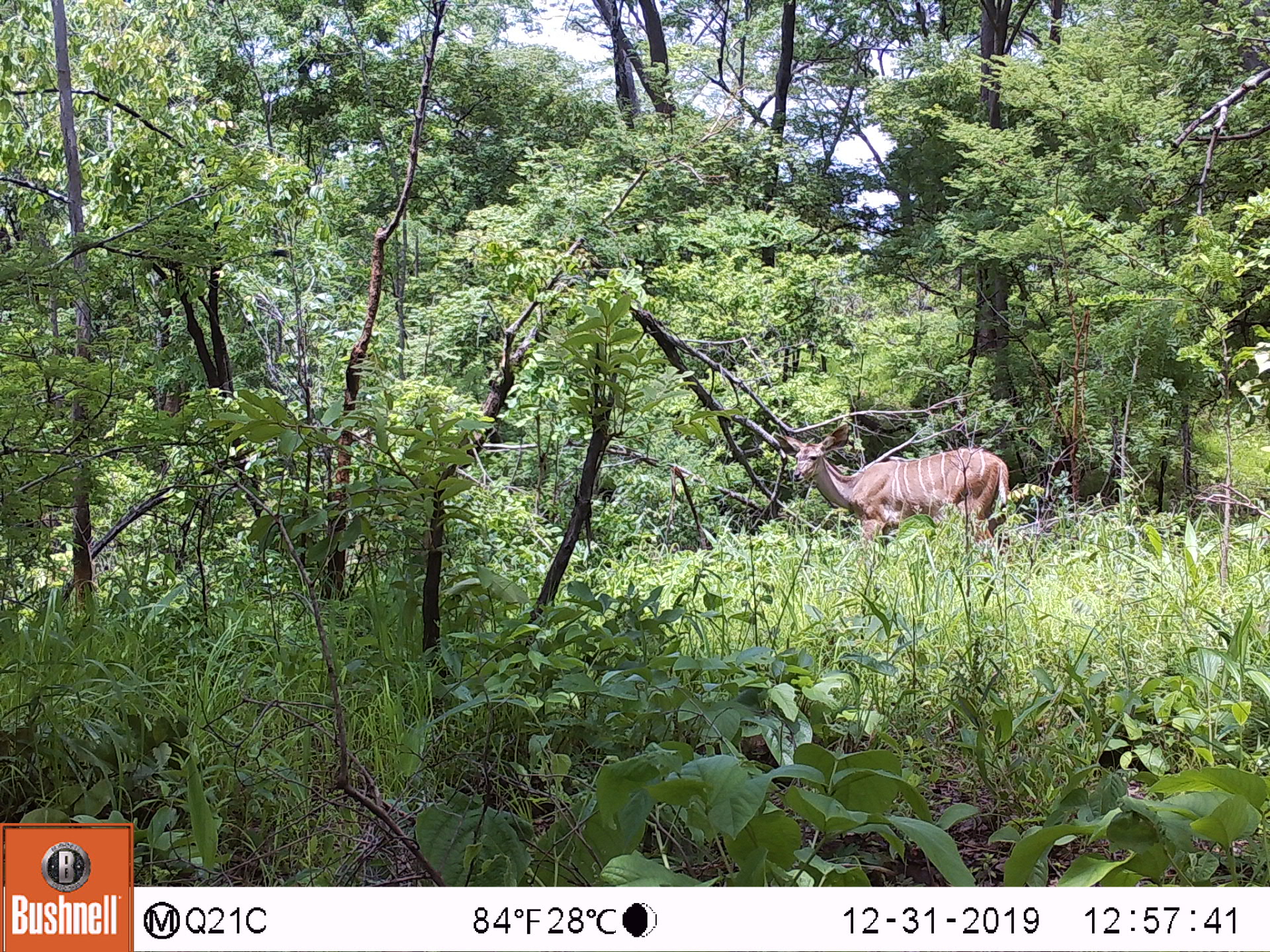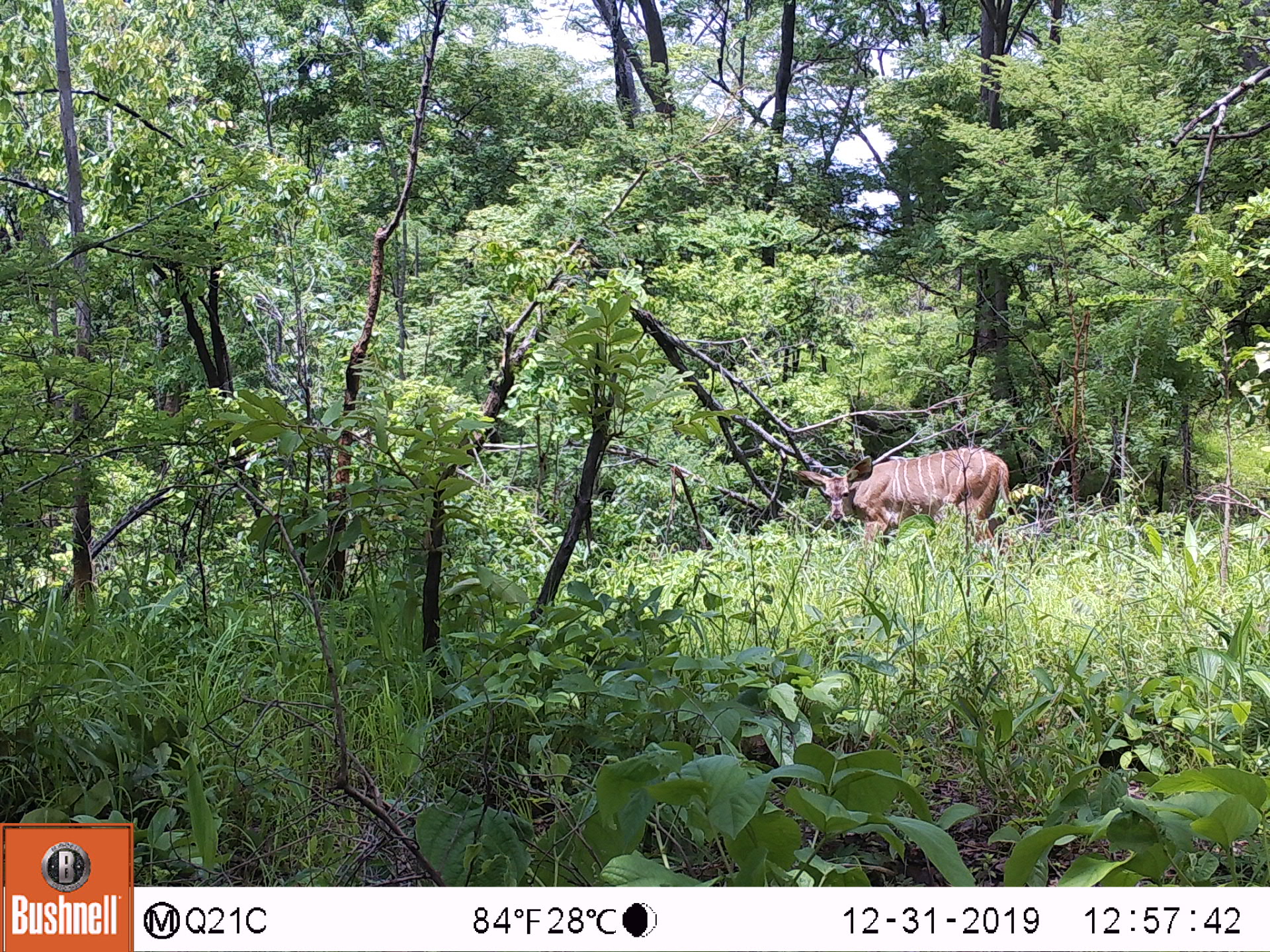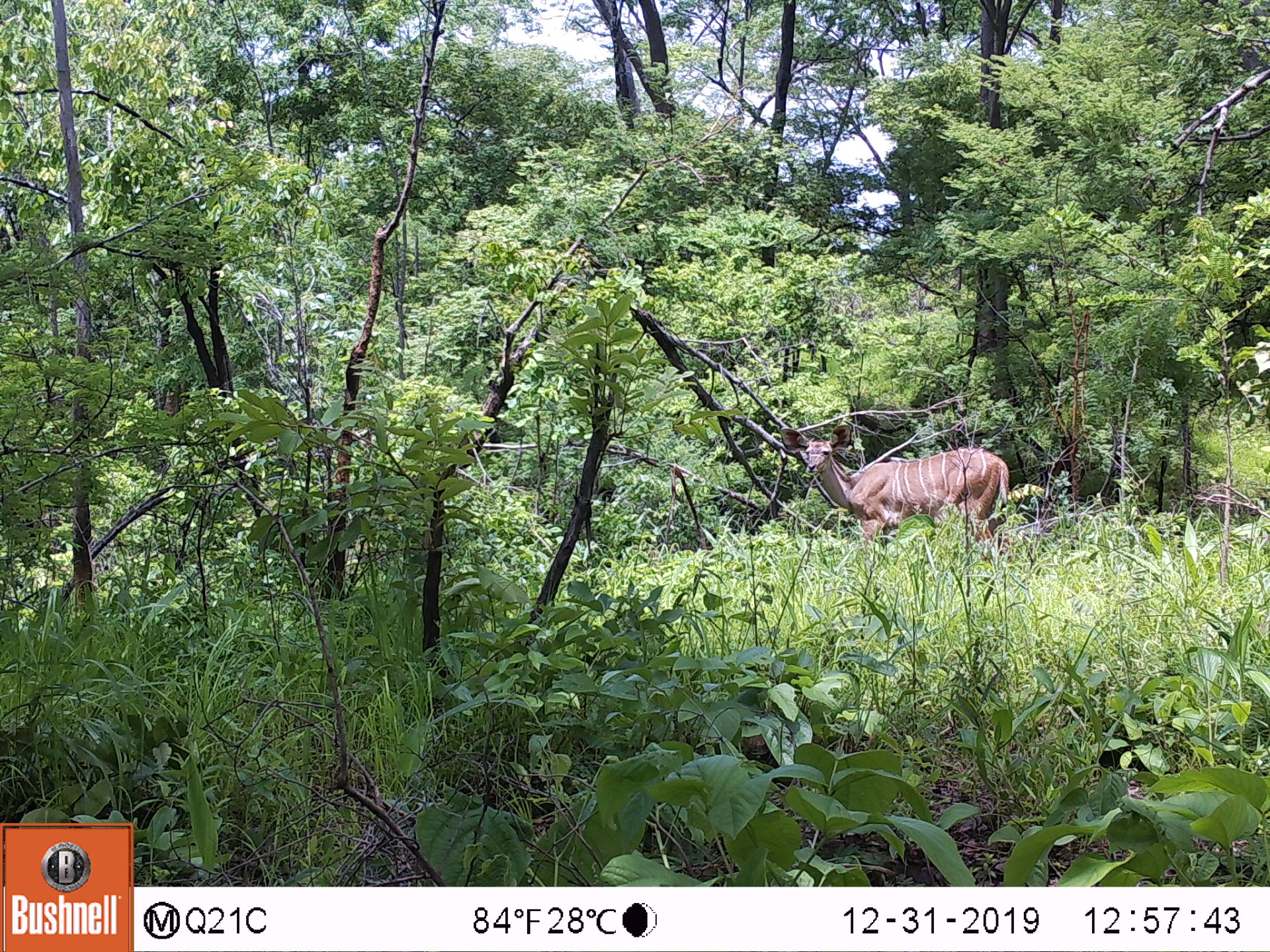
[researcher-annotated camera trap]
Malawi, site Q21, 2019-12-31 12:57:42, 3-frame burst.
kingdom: Animalia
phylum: Chordata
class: Mammalia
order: Artiodactyla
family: Bovidae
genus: Tragelaphus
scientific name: Tragelaphus strepsiceros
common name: greater kudu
Greater kudu (Tragelaphus strepsiceros), count 1.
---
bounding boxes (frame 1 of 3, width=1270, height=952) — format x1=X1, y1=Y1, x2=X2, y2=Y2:
greater kudu: x1=771, y1=421, x2=1013, y2=552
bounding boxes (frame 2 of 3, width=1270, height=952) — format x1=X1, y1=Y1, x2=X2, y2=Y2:
greater kudu: x1=799, y1=446, x2=1020, y2=552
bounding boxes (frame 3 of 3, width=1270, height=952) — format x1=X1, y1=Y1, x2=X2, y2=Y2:
greater kudu: x1=774, y1=416, x2=1007, y2=576